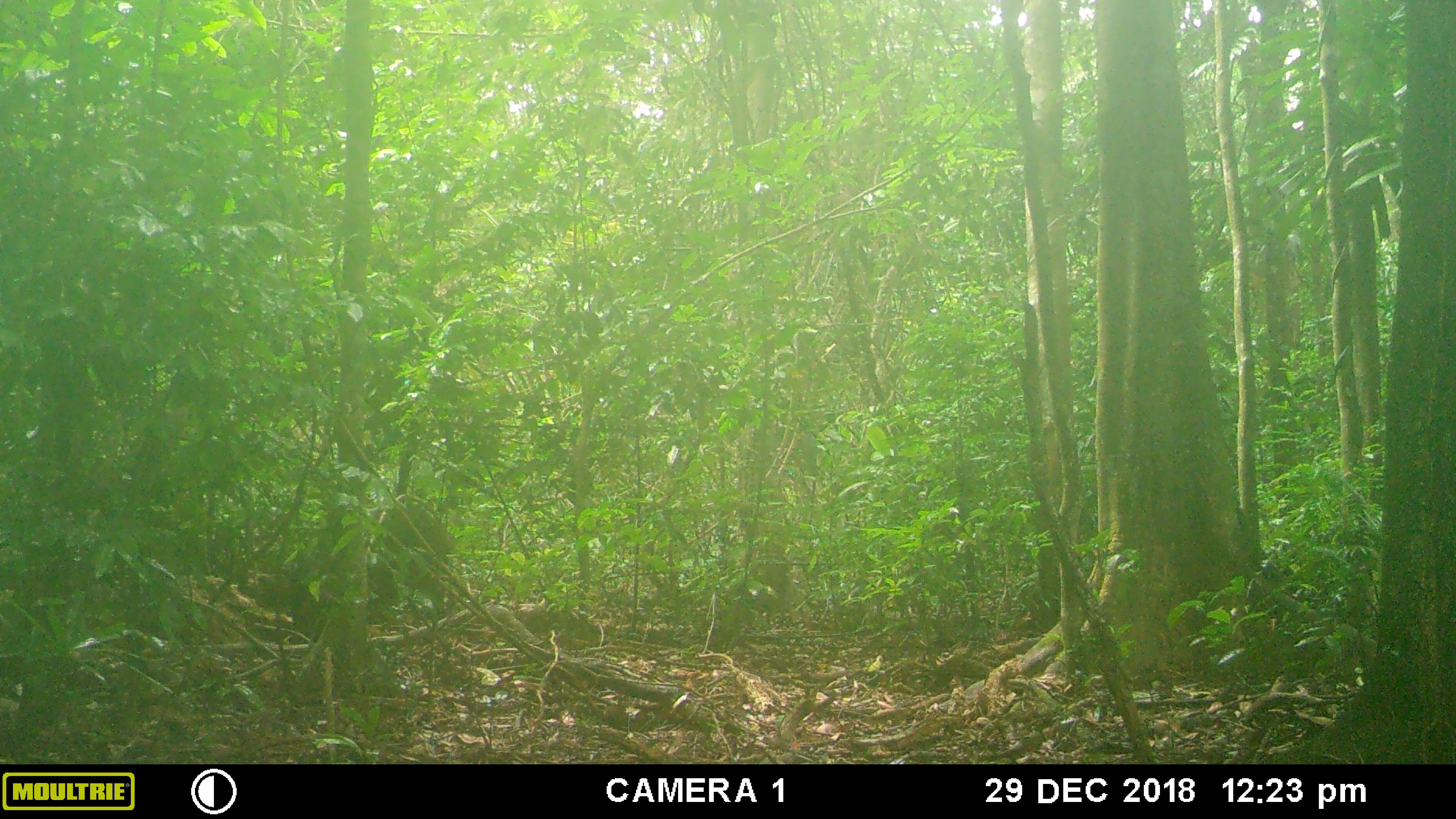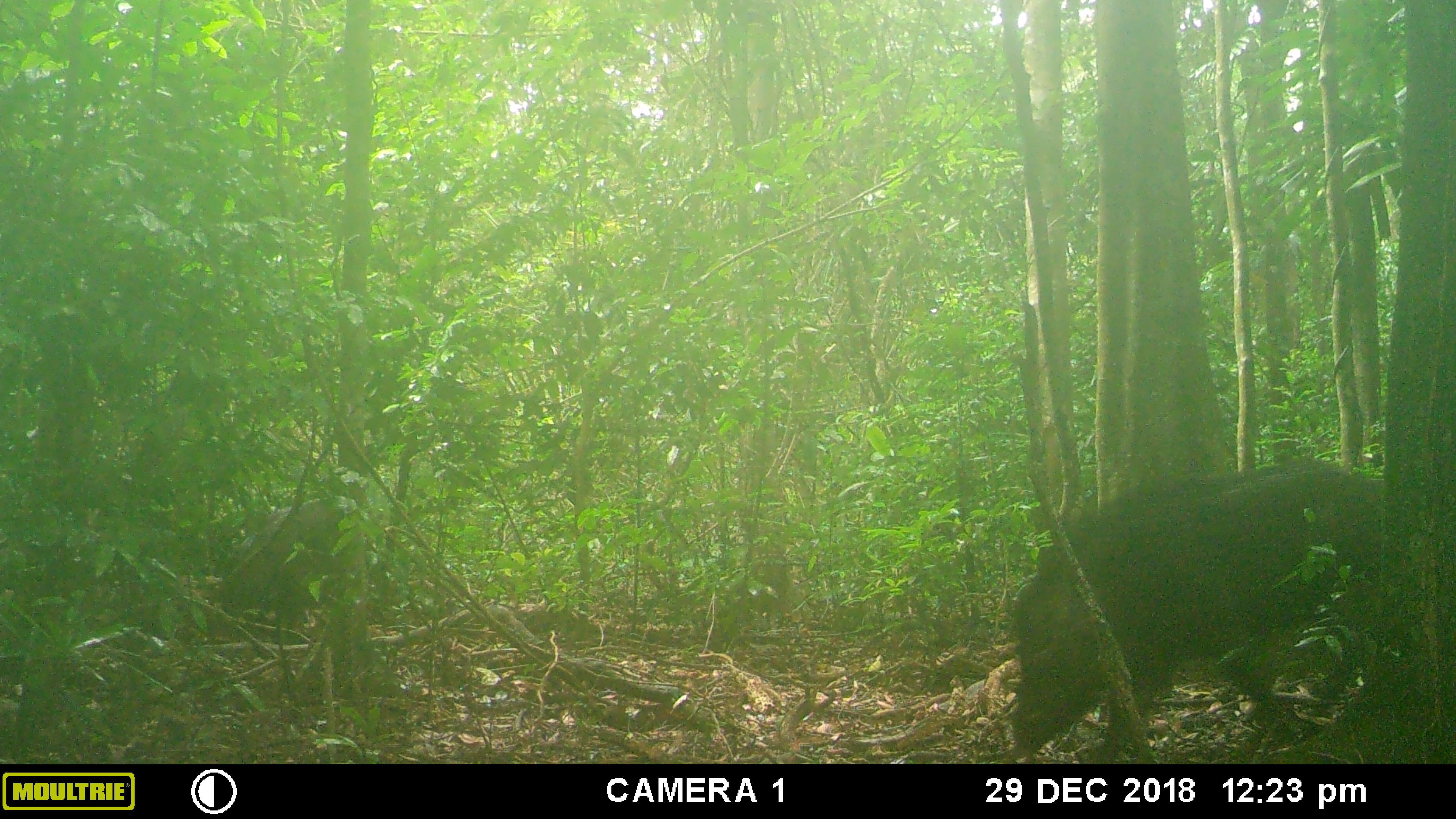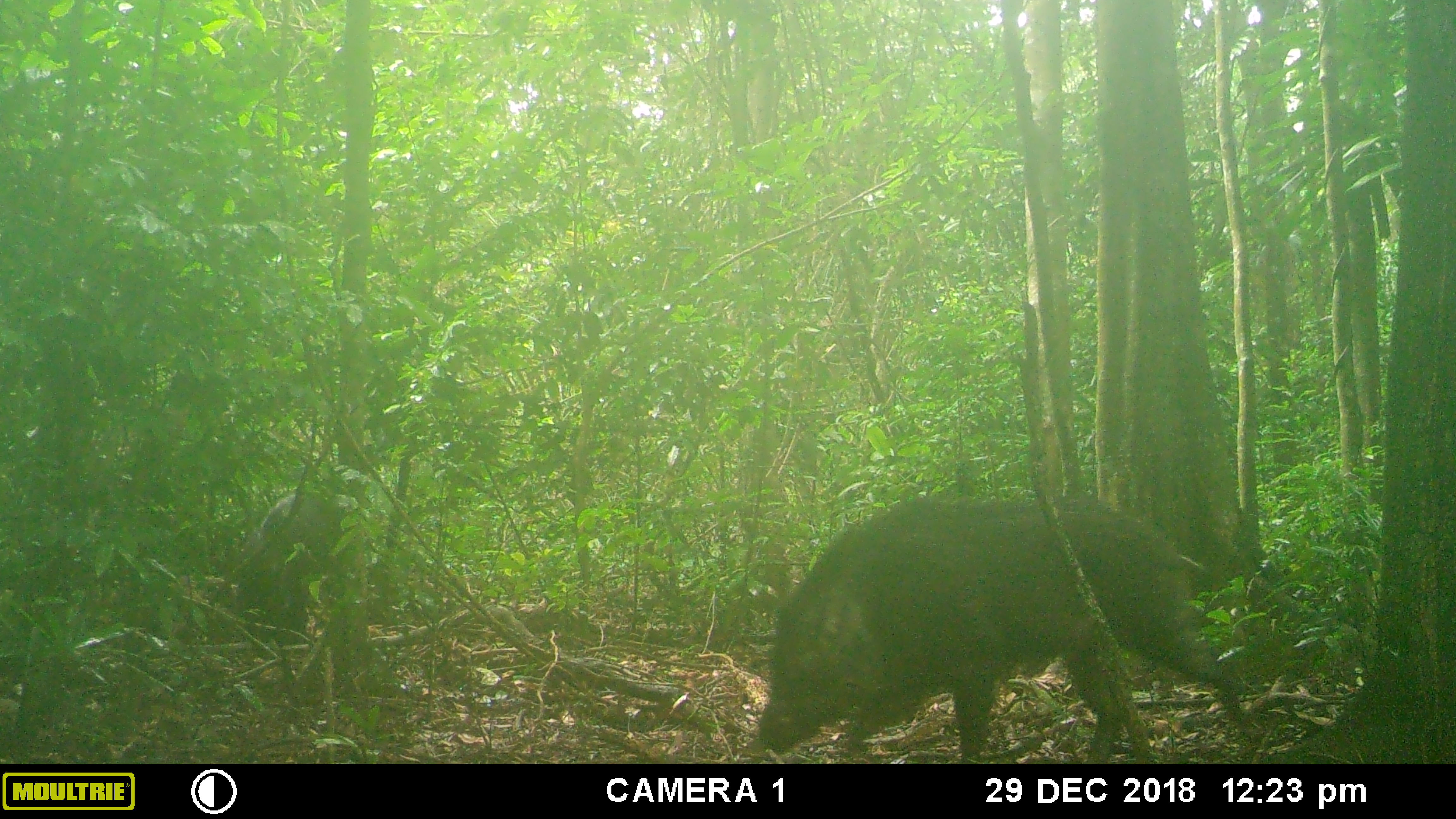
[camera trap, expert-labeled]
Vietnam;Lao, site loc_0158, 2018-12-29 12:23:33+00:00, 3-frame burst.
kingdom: Animalia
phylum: Chordata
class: Mammalia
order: Artiodactyla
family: Suidae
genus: Sus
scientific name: Sus scrofa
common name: eurasian wild pig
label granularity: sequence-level